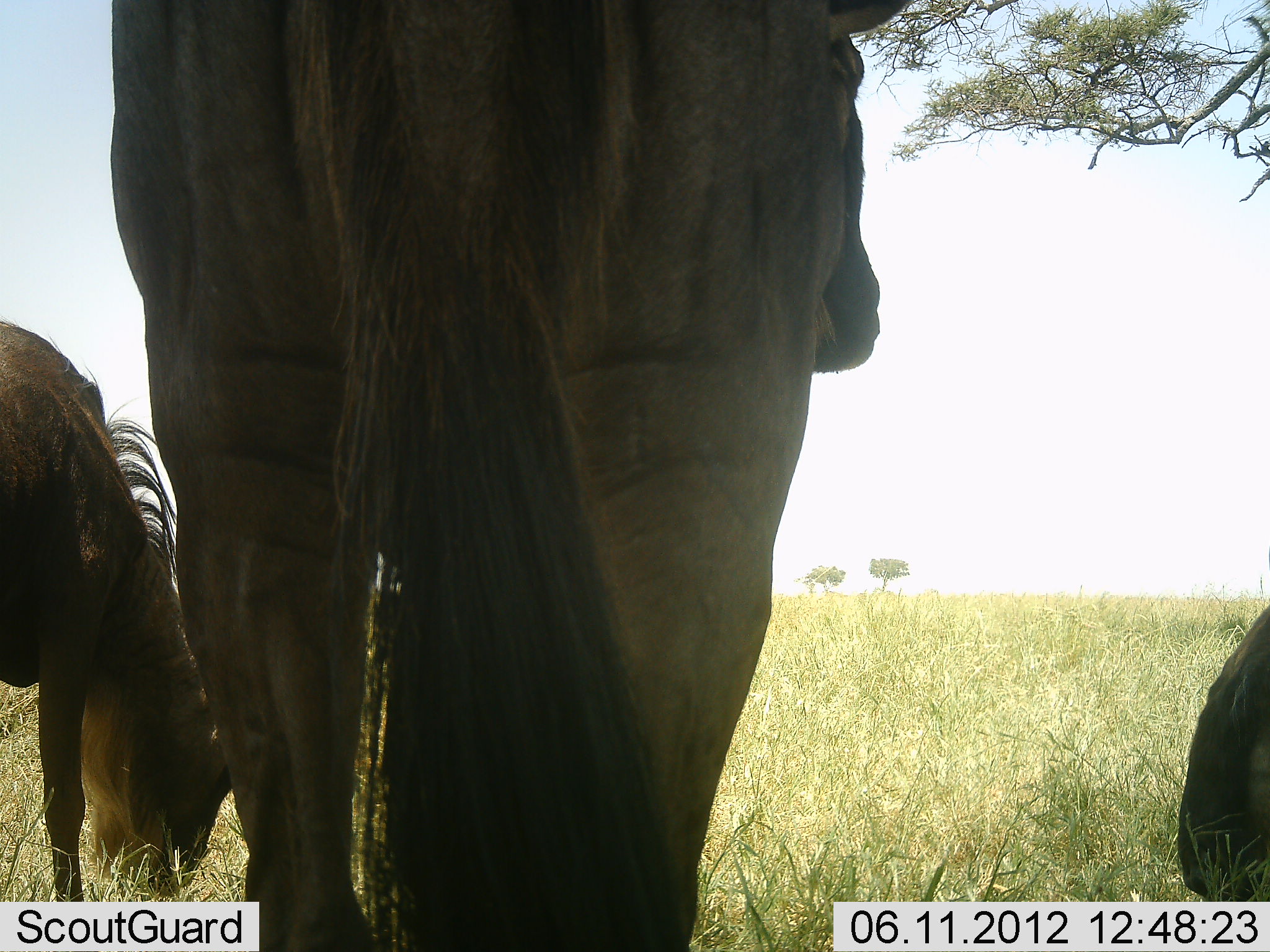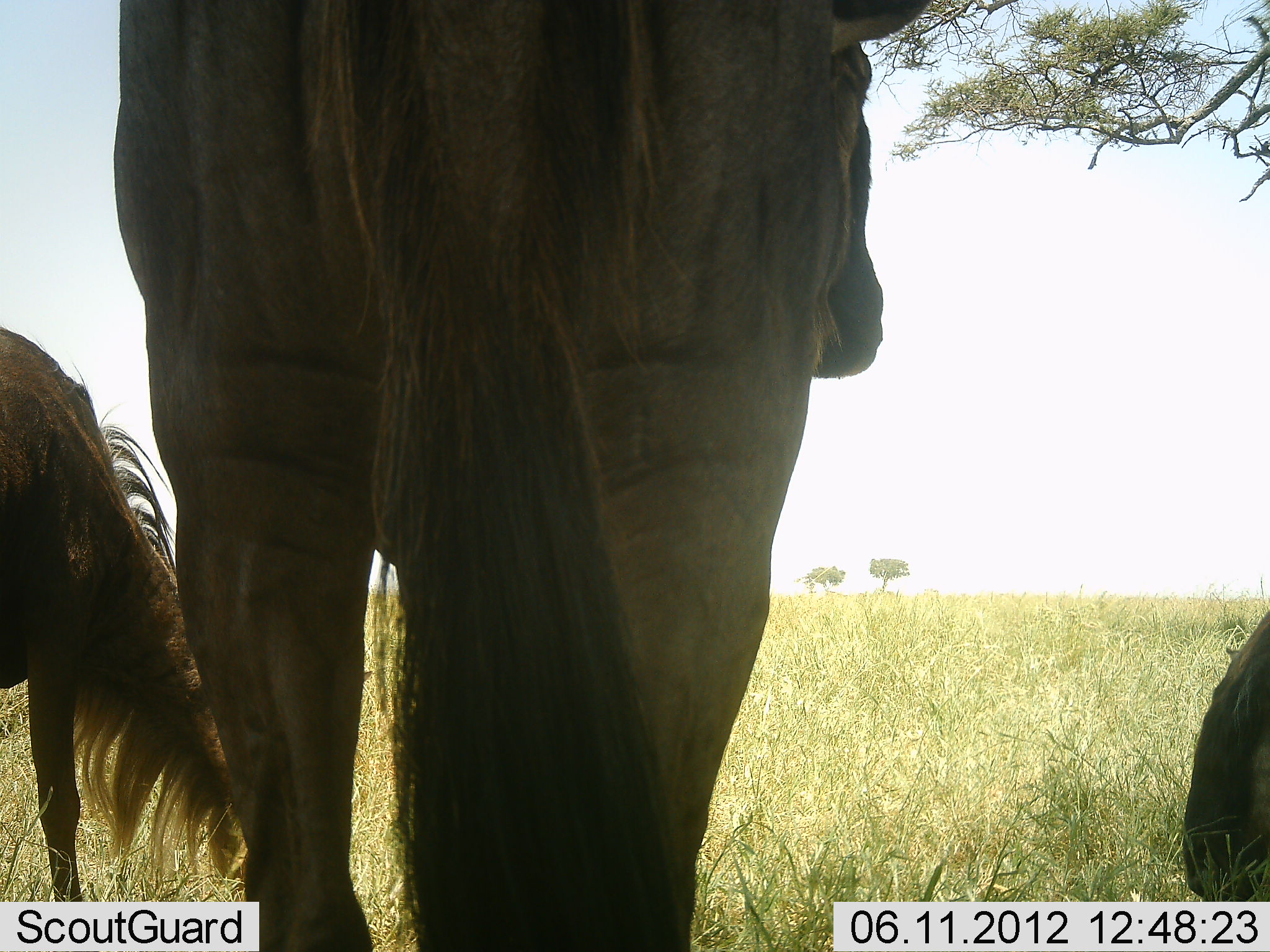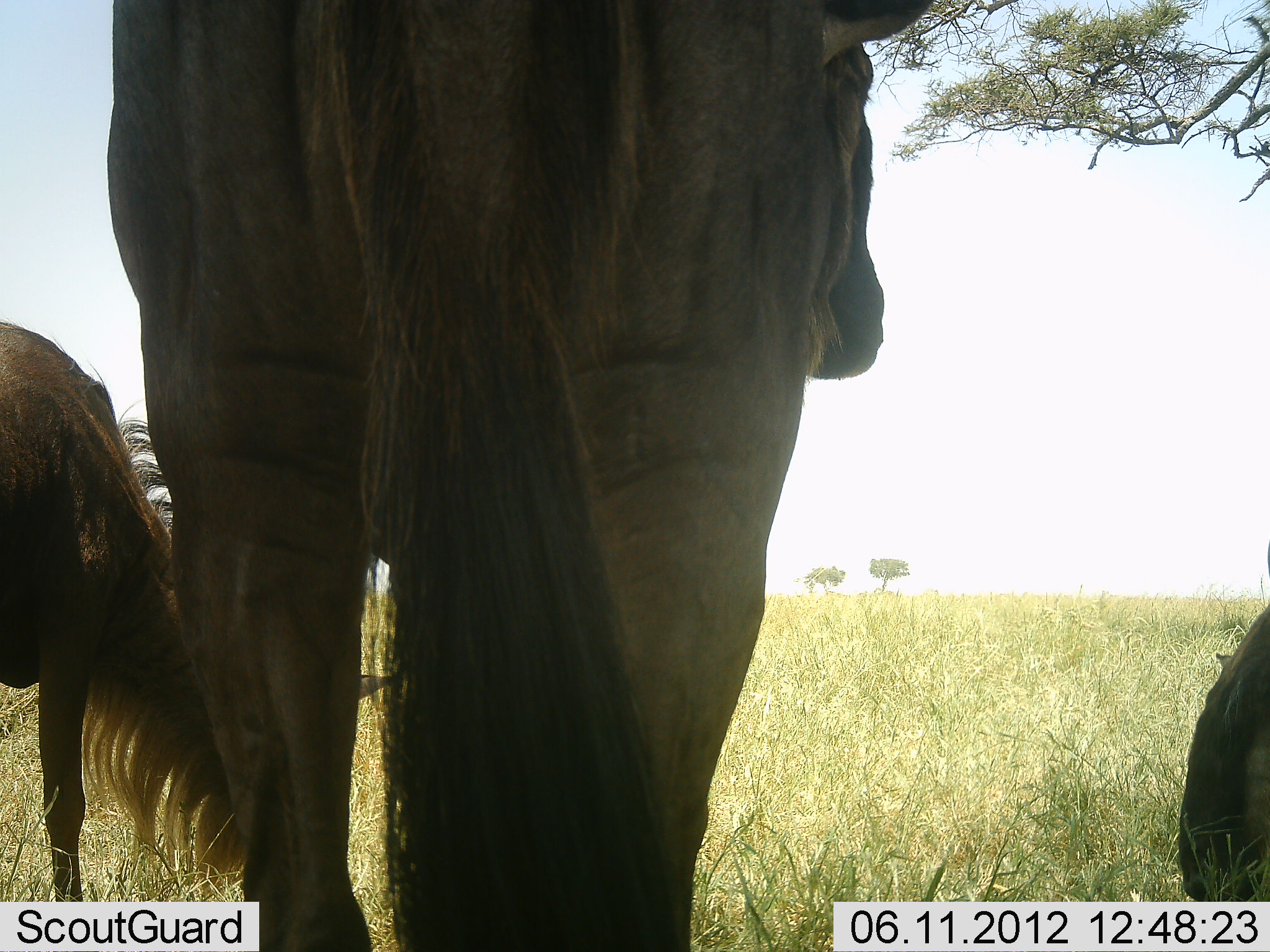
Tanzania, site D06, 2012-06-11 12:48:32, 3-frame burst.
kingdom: Animalia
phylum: Chordata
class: Mammalia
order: Artiodactyla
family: Bovidae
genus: Connochaetes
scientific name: Connochaetes taurinus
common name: blue wildebeest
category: wildebeest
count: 3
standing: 90%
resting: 40%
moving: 10%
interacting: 0%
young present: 0%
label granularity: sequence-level